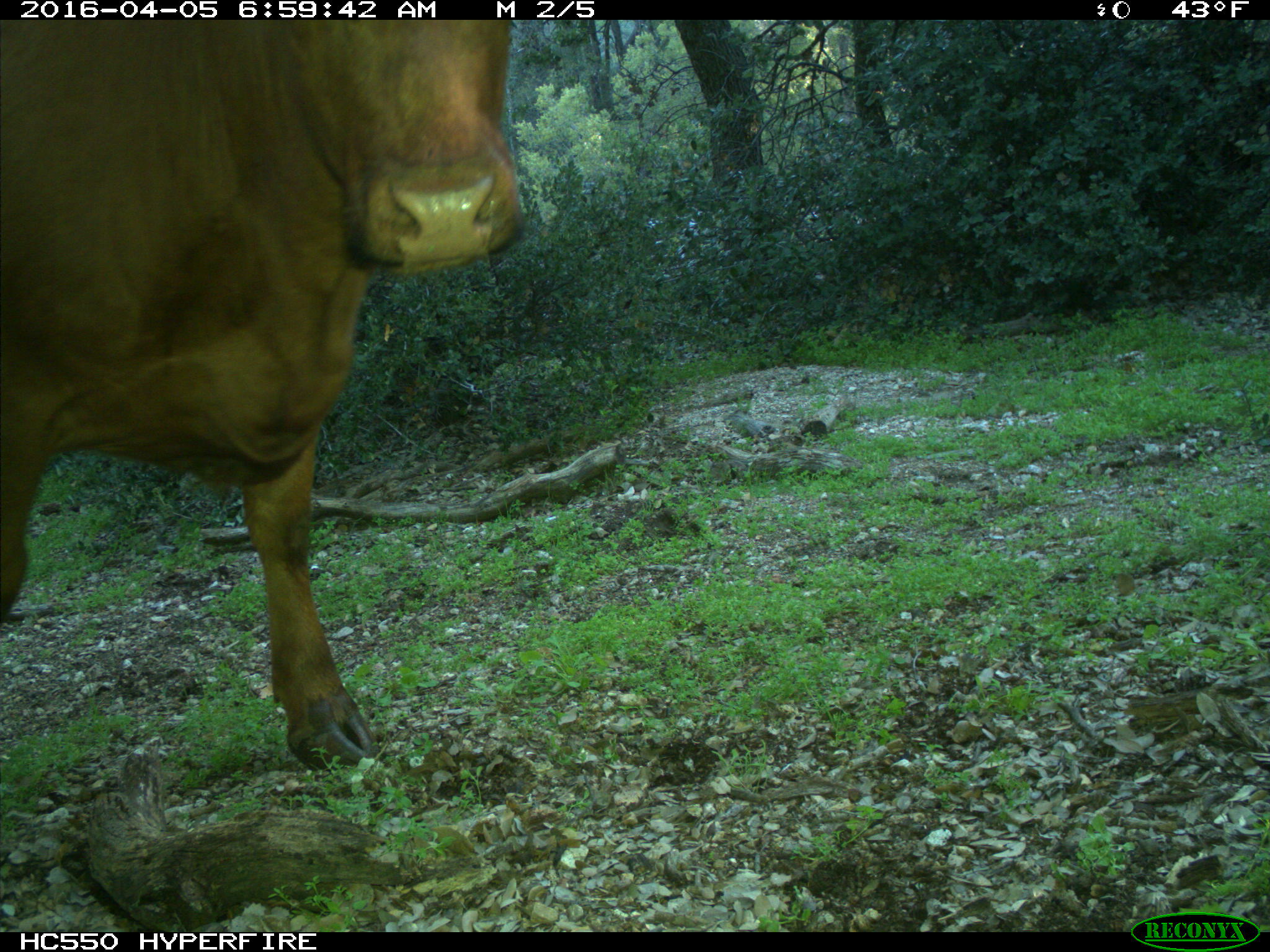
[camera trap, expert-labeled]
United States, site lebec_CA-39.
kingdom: Animalia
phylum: Chordata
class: Mammalia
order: Artiodactyla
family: Bovidae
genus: Bos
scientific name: Bos taurus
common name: domestic cow